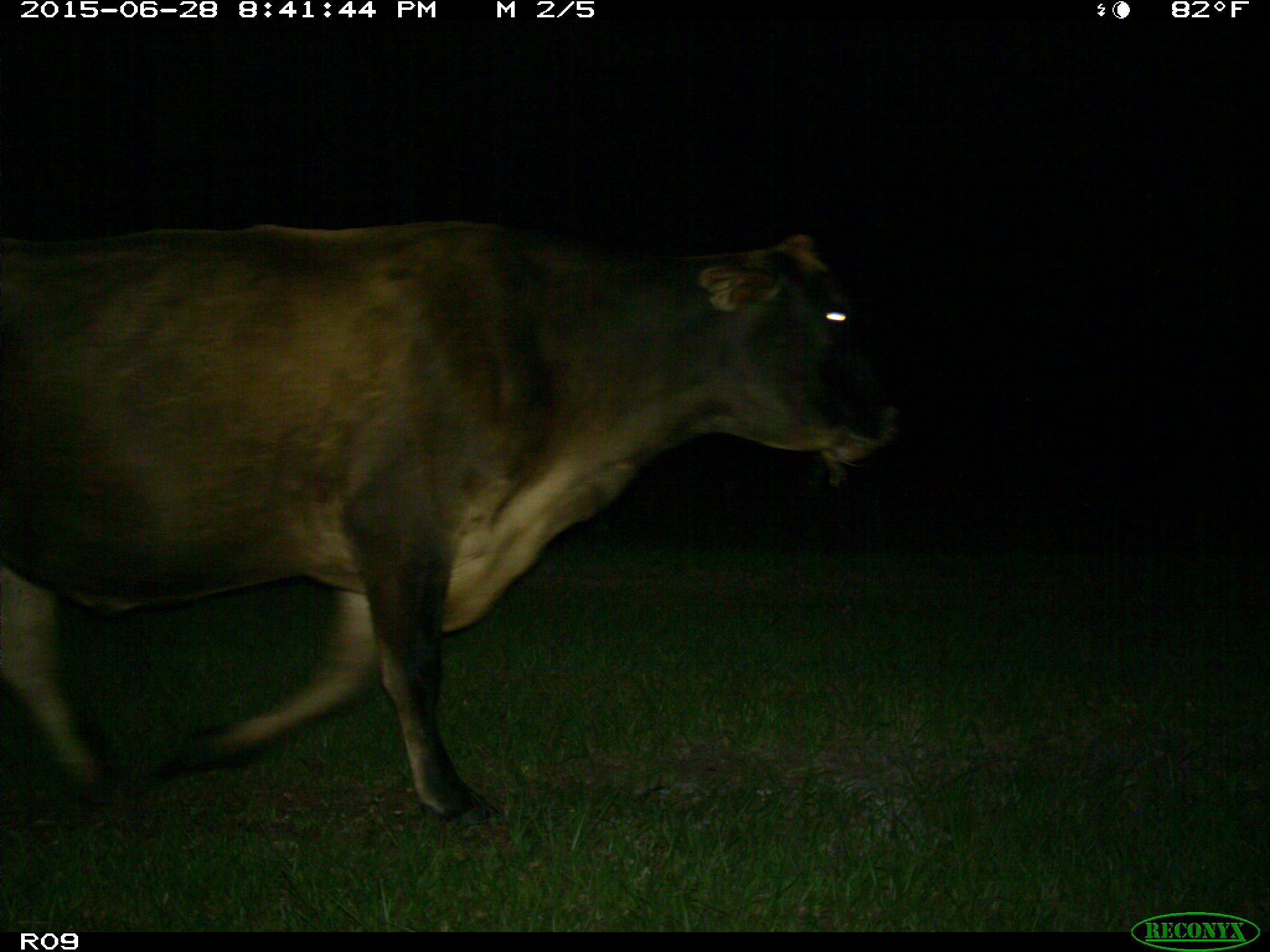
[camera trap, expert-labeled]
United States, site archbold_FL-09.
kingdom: Animalia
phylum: Chordata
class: Mammalia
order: Artiodactyla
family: Bovidae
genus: Bos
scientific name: Bos taurus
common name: domestic cow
Bos taurus (domestic cow).